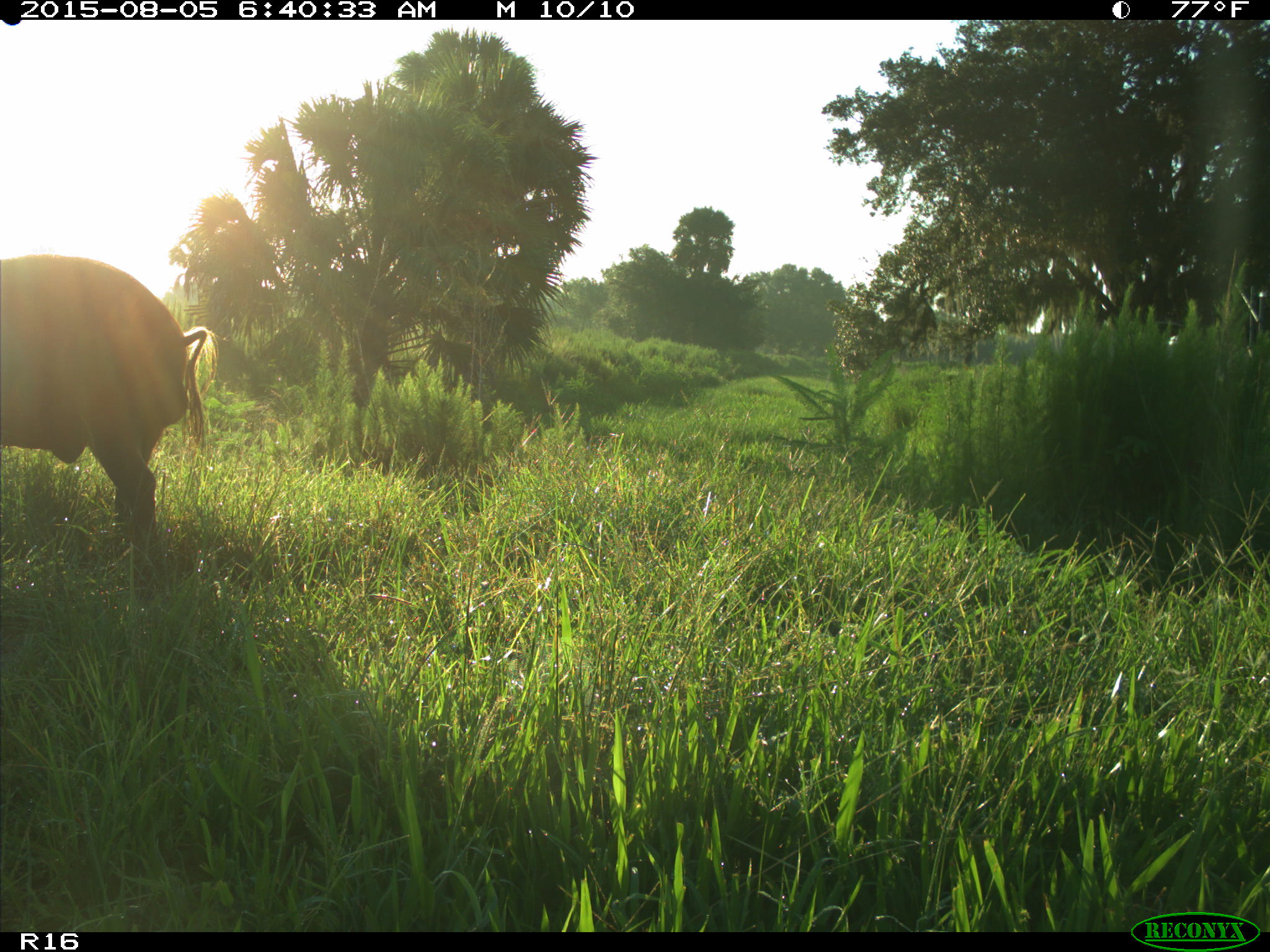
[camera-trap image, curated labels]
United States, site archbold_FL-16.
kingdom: Animalia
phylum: Chordata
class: Mammalia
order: Artiodactyla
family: Suidae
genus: Sus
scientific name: Sus scrofa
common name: wild boar